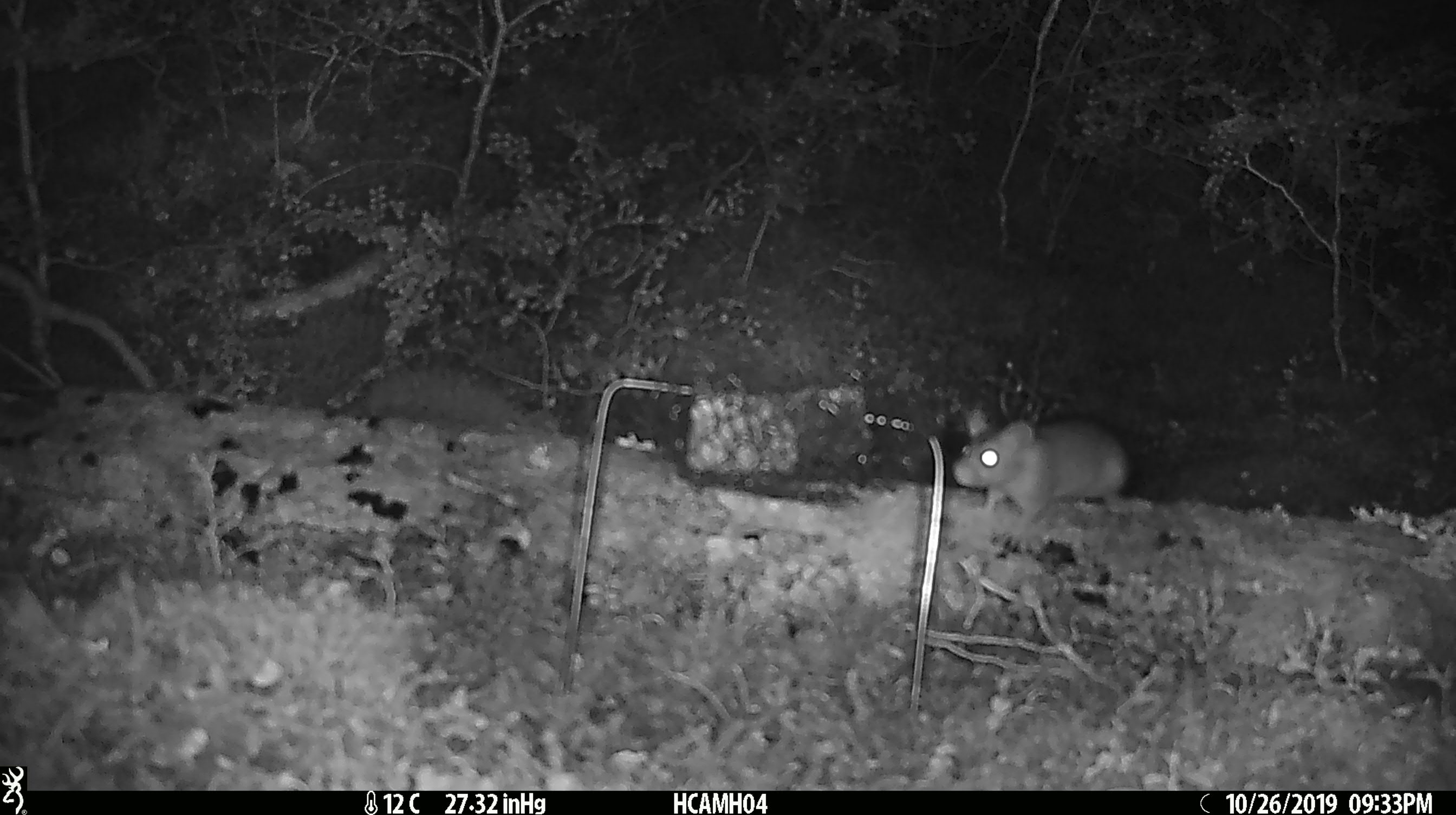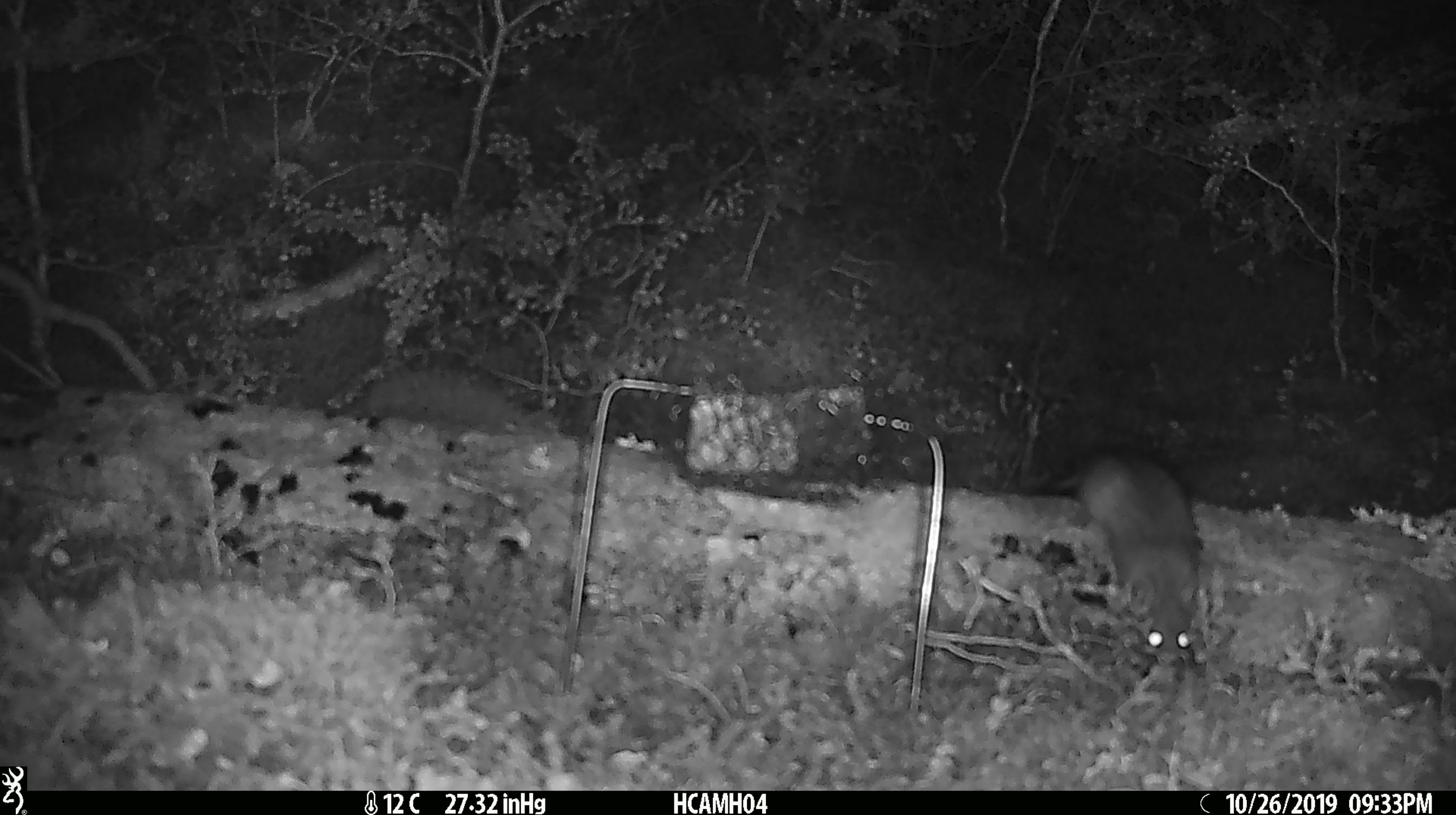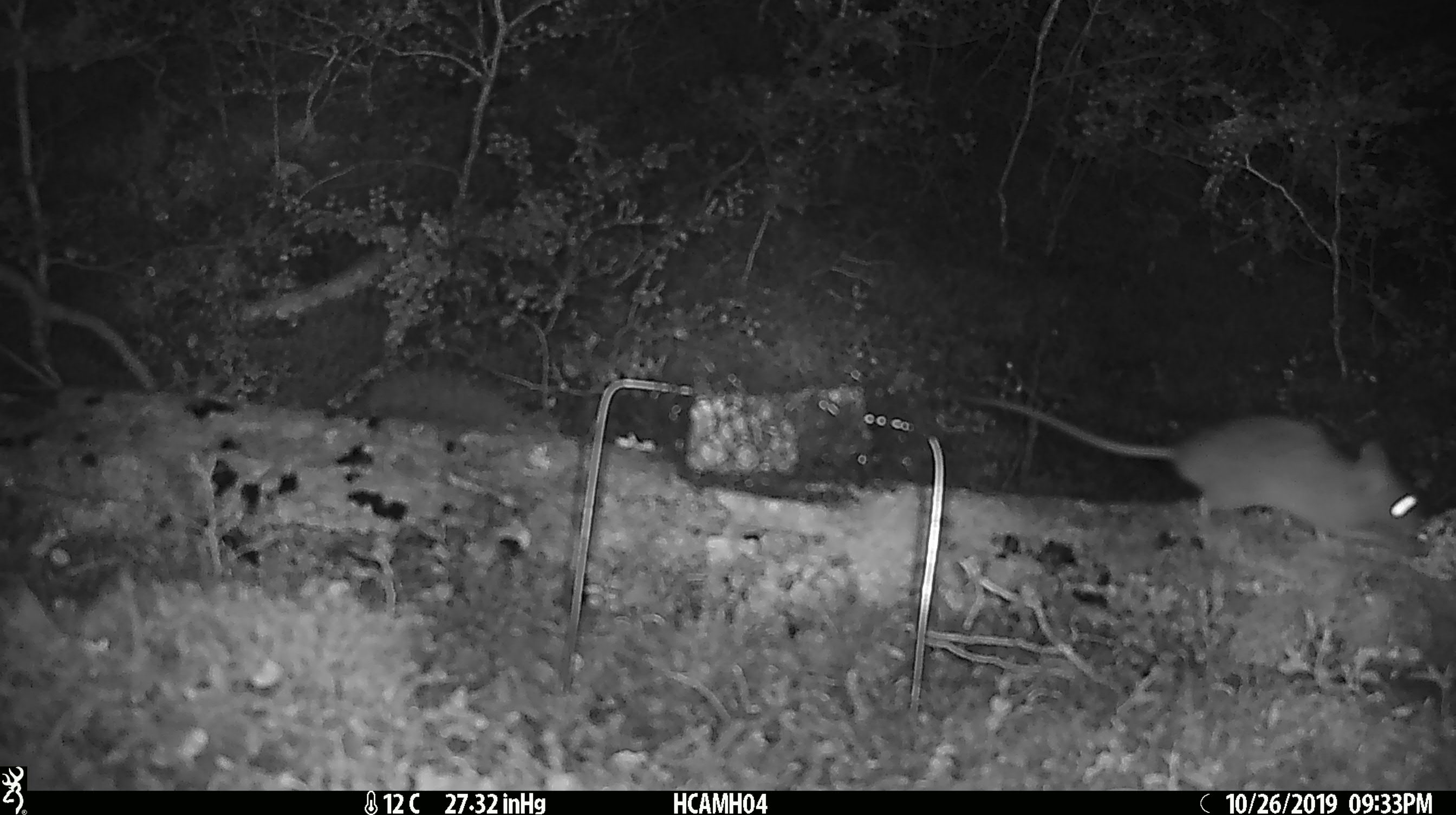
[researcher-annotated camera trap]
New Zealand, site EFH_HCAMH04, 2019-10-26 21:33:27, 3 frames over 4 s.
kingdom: Animalia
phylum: Chordata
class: Mammalia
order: Rodentia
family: Muridae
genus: Rattus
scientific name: Rattus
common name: rat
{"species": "rat (Rattus)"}